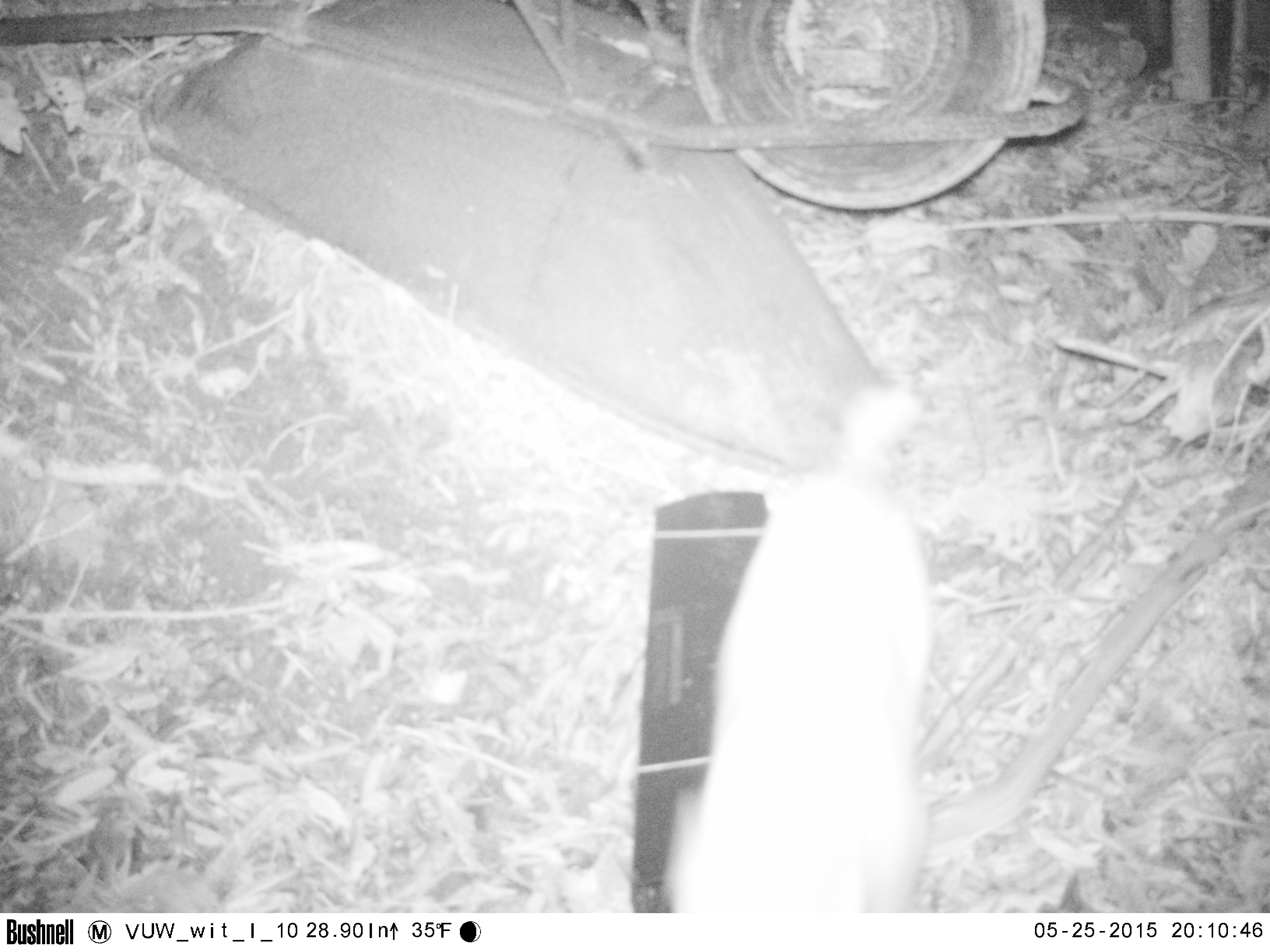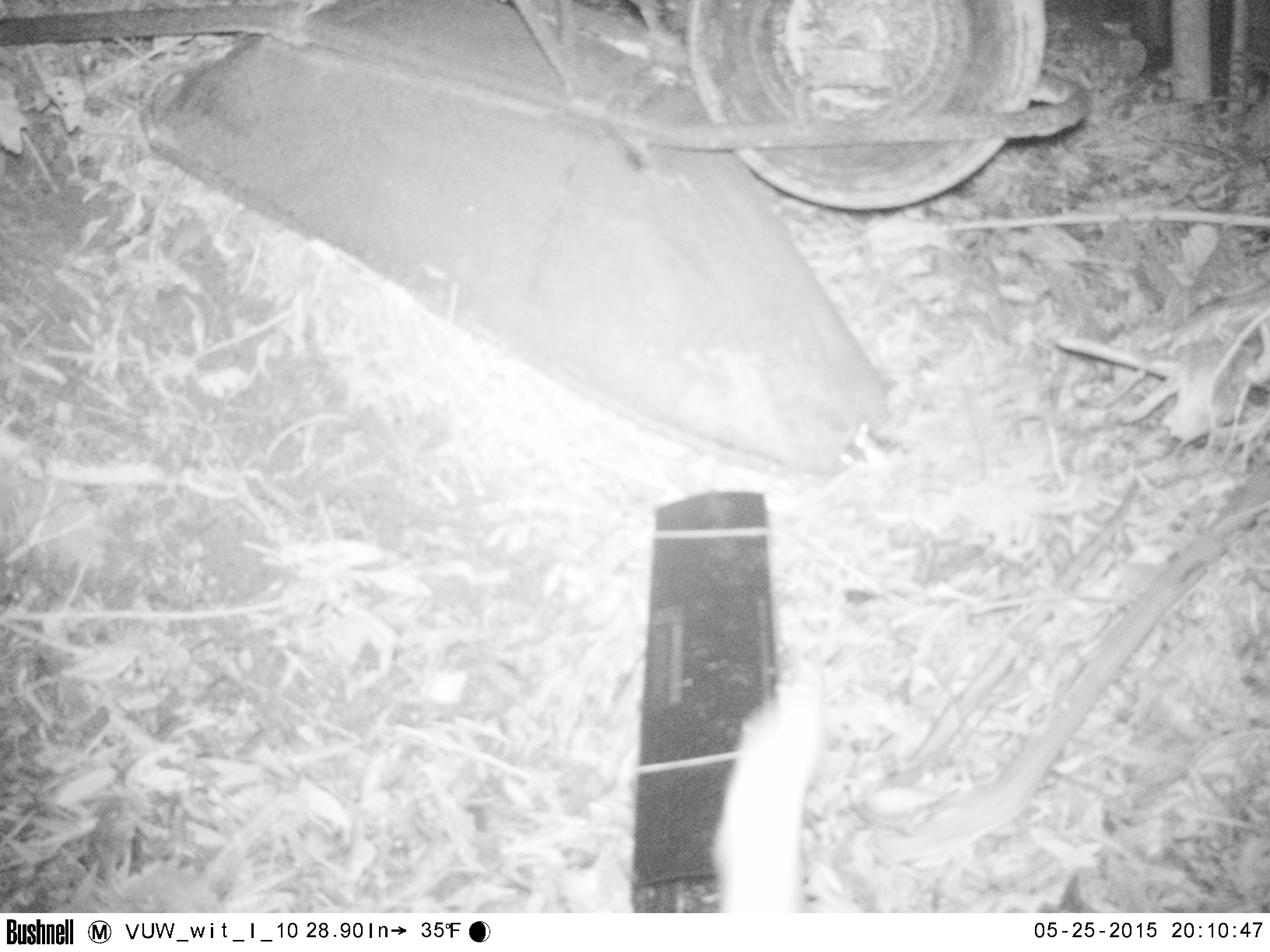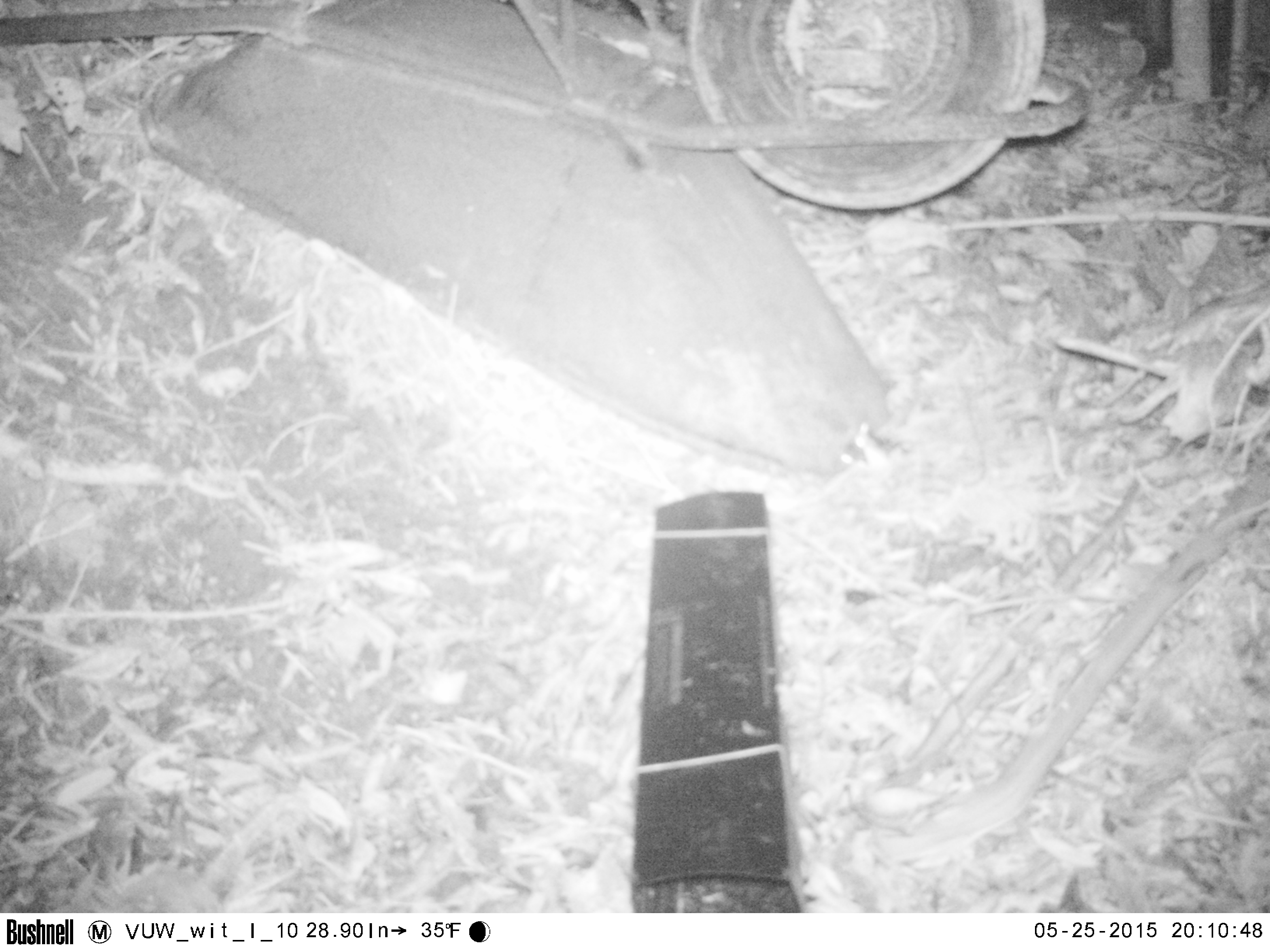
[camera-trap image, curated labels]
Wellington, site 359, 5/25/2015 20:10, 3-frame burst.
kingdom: Animalia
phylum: Chordata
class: Mammalia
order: Carnivora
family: Felidae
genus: Felis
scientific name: Felis catus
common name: cat